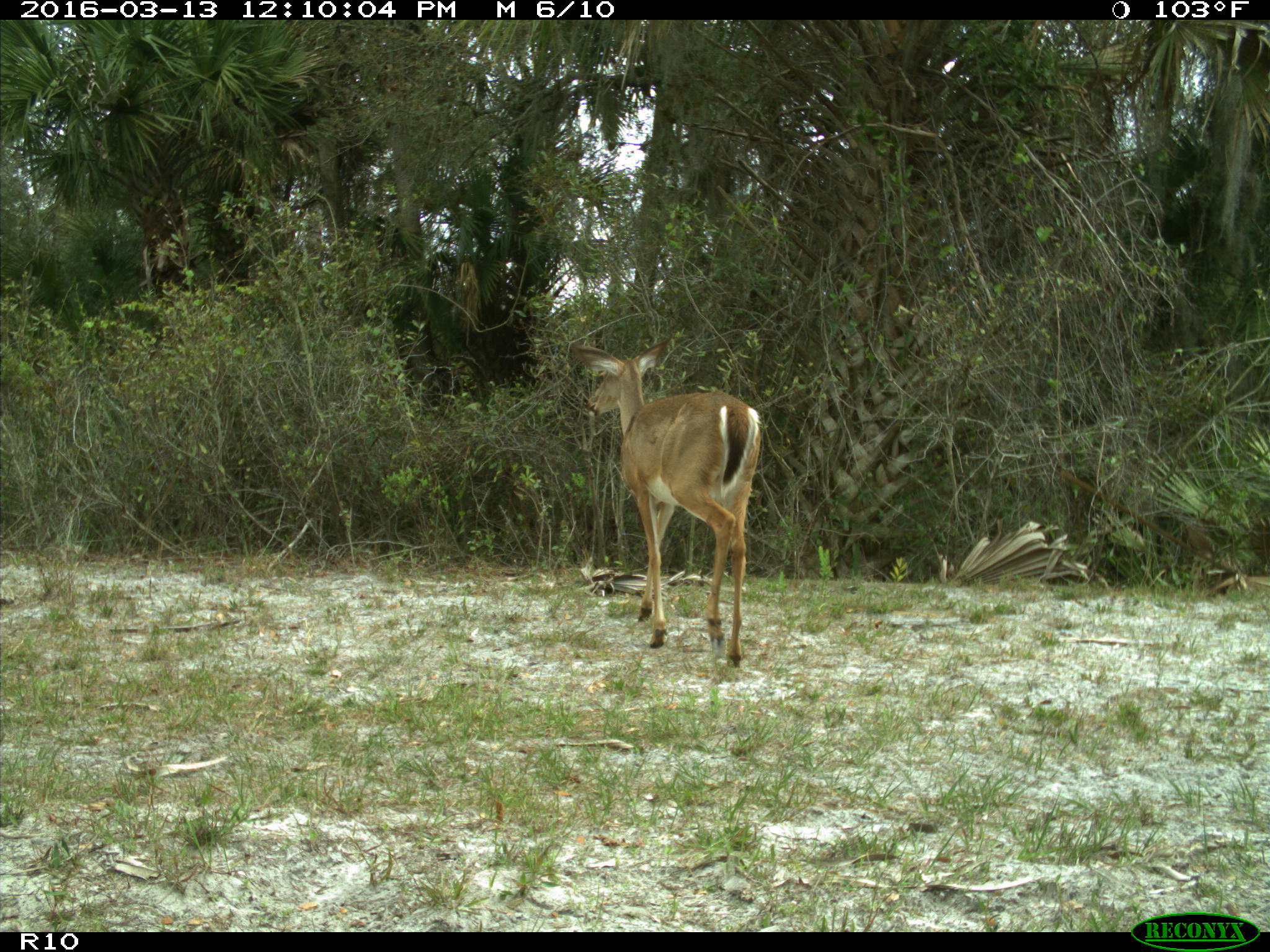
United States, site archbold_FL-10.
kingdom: Animalia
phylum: Chordata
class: Mammalia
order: Artiodactyla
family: Cervidae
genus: Odocoileus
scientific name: Odocoileus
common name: deer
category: unidentified deer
Unidentified deer (deer) (Odocoileus).